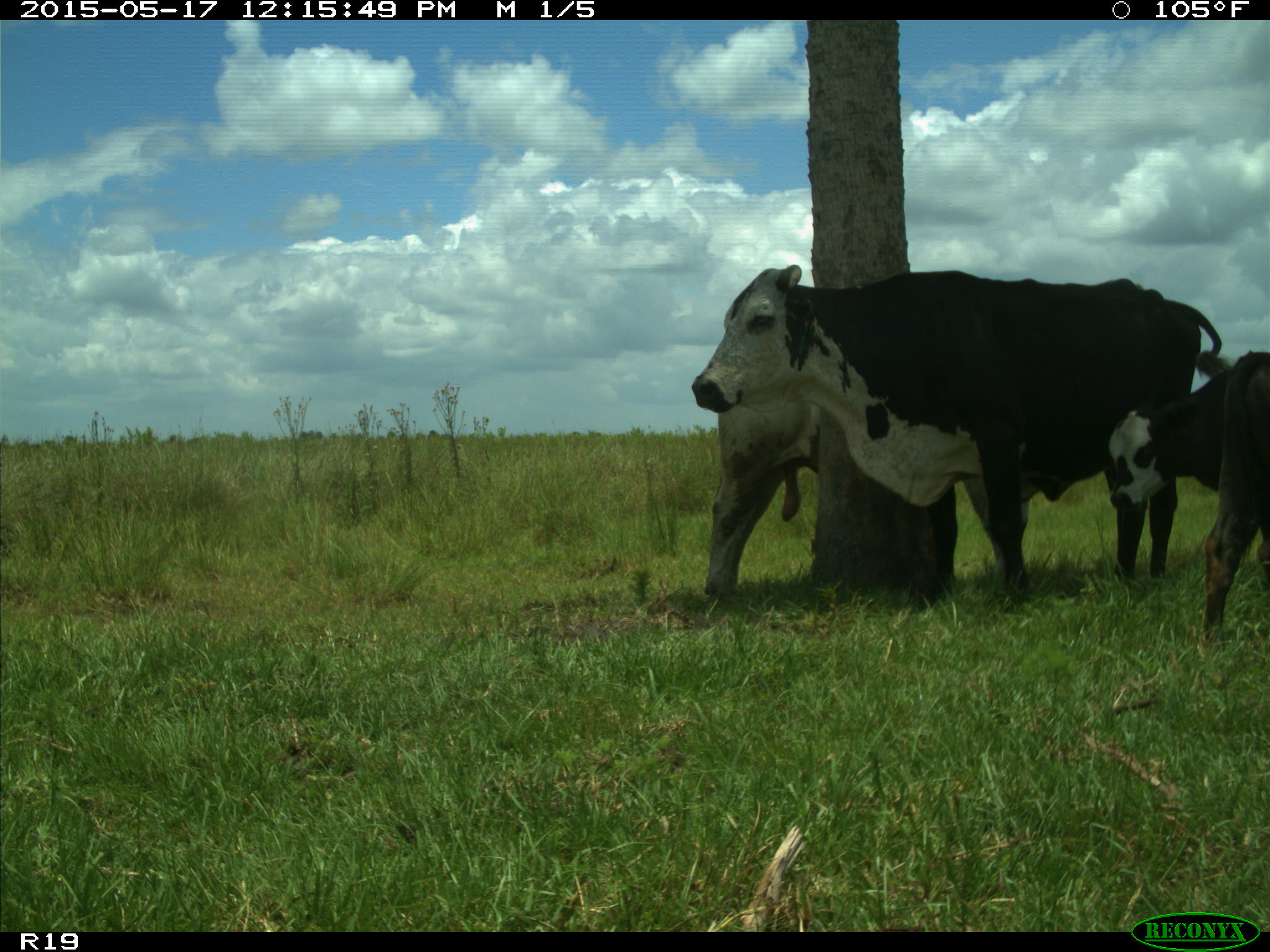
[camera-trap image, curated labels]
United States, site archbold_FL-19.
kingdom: Animalia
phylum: Chordata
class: Mammalia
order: Artiodactyla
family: Bovidae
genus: Bos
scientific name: Bos taurus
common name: domestic cow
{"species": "Bos taurus (domestic cow)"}